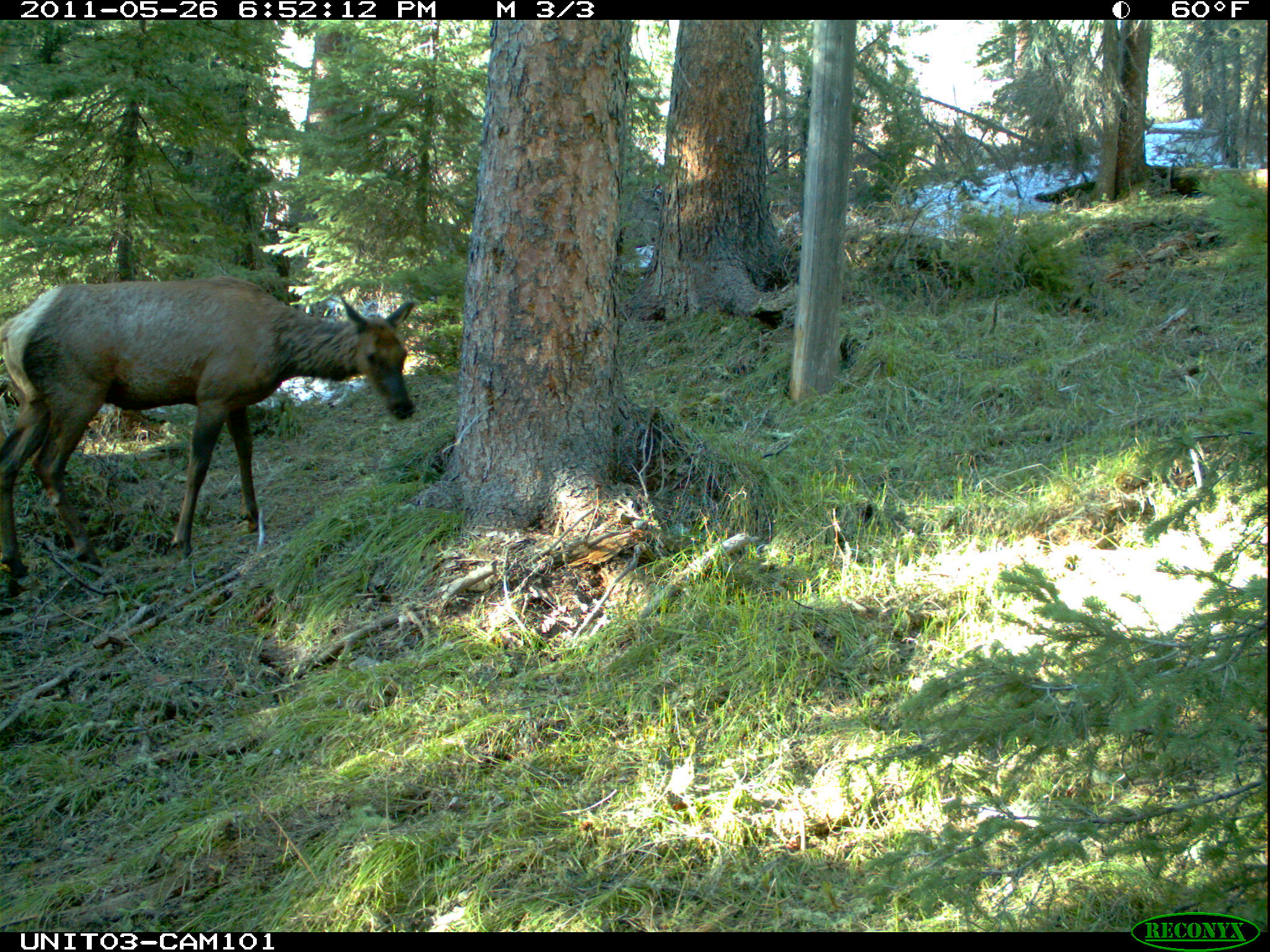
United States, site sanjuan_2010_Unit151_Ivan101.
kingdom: Animalia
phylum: Chordata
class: Mammalia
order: Artiodactyla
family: Cervidae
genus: Cervus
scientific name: Cervus elaphus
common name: red deer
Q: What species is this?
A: Cervus elaphus (red deer).